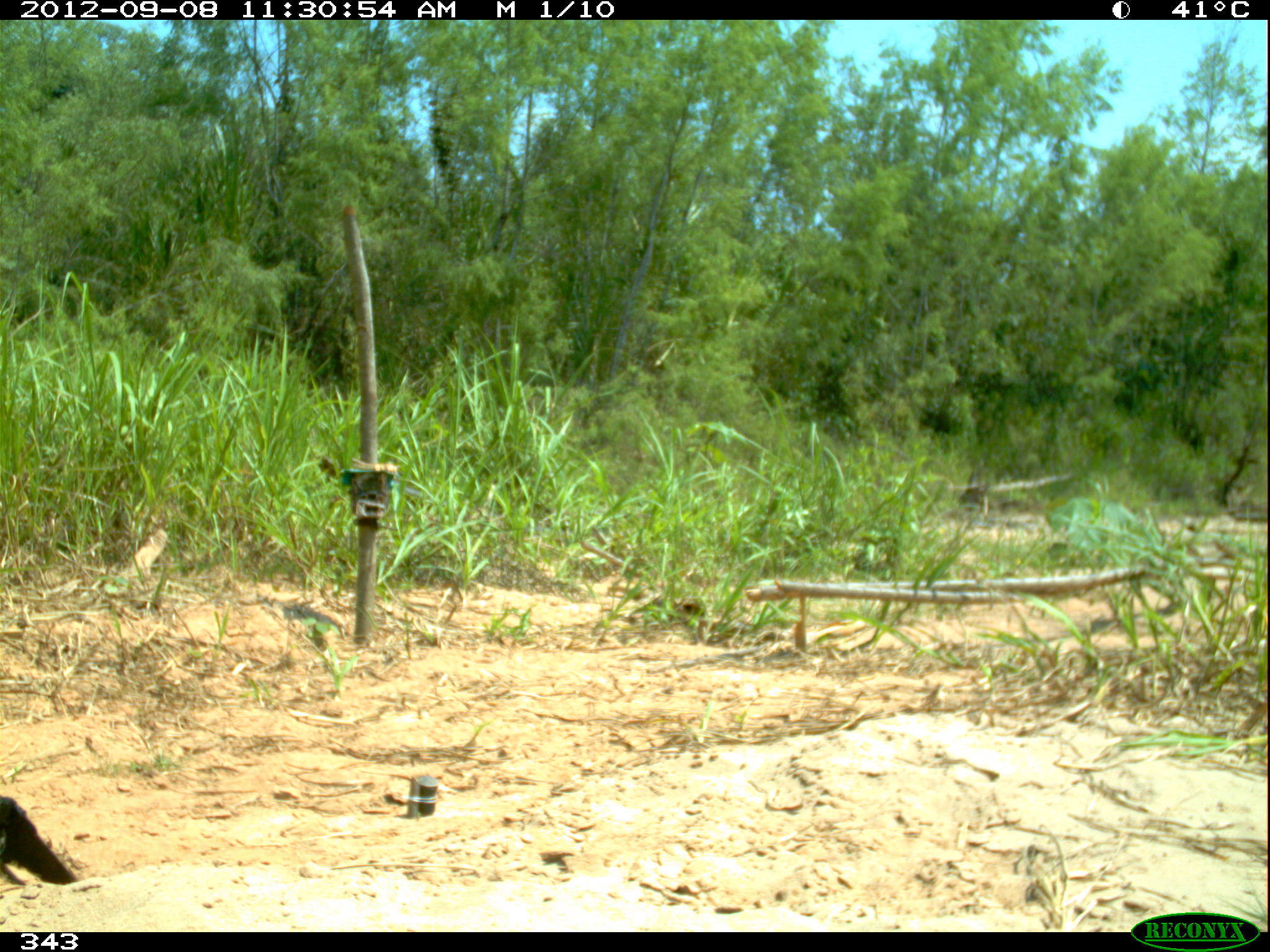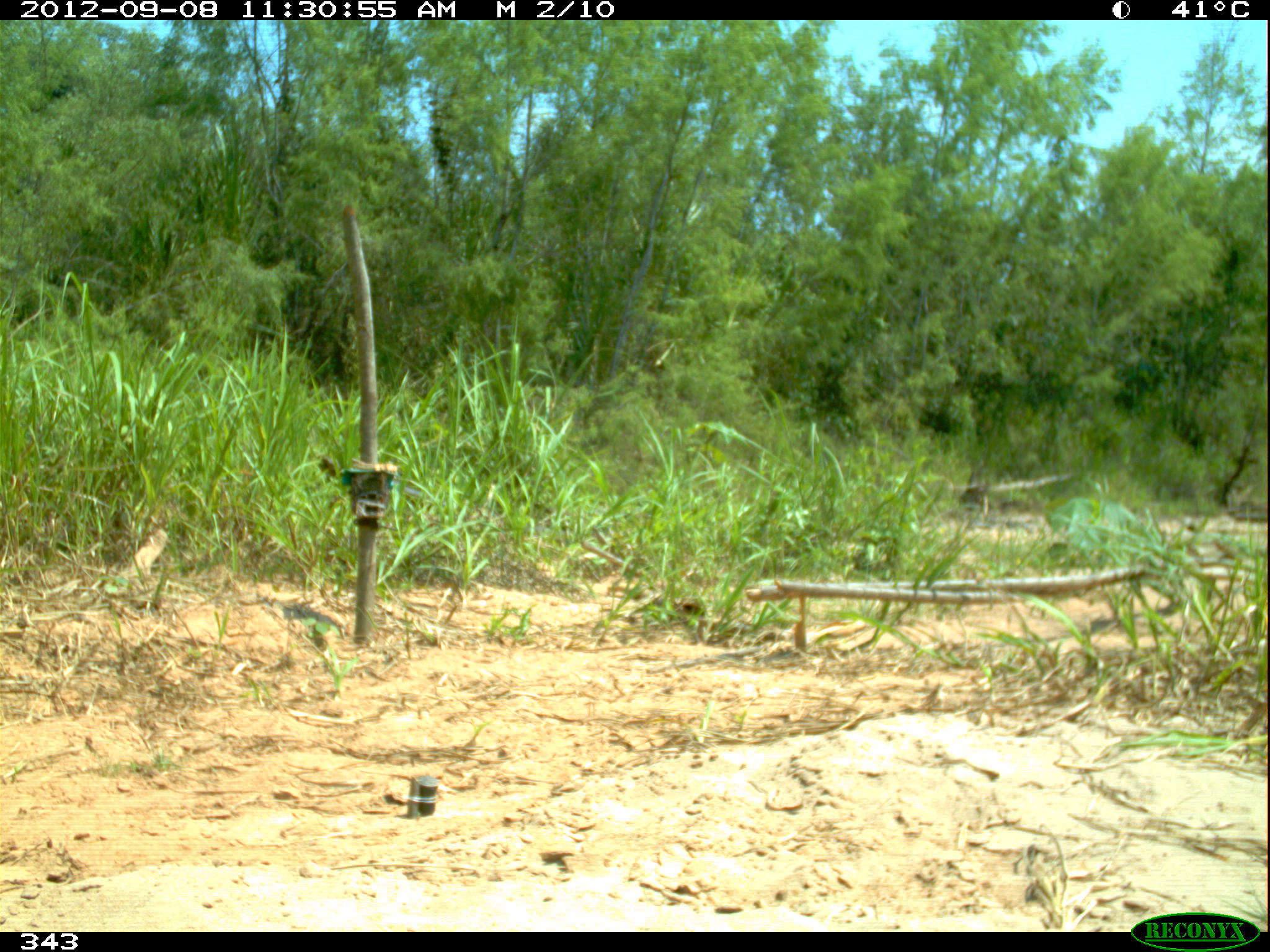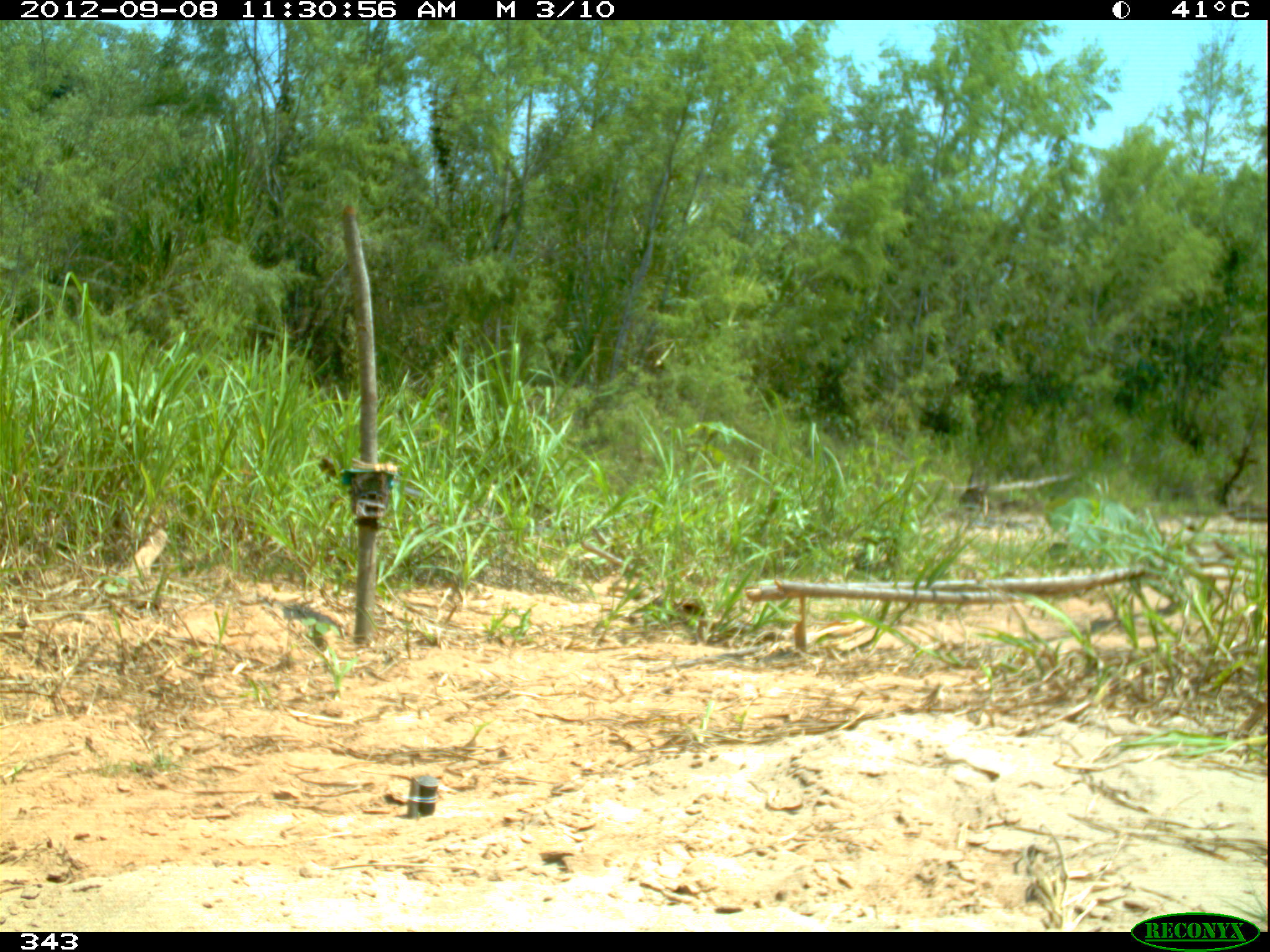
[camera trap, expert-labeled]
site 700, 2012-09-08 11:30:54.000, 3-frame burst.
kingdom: Animalia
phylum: Chordata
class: Aves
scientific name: Aves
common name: bird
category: unknown bird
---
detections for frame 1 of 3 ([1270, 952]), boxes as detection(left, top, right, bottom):
unknown bird: detection(0, 796, 79, 887)